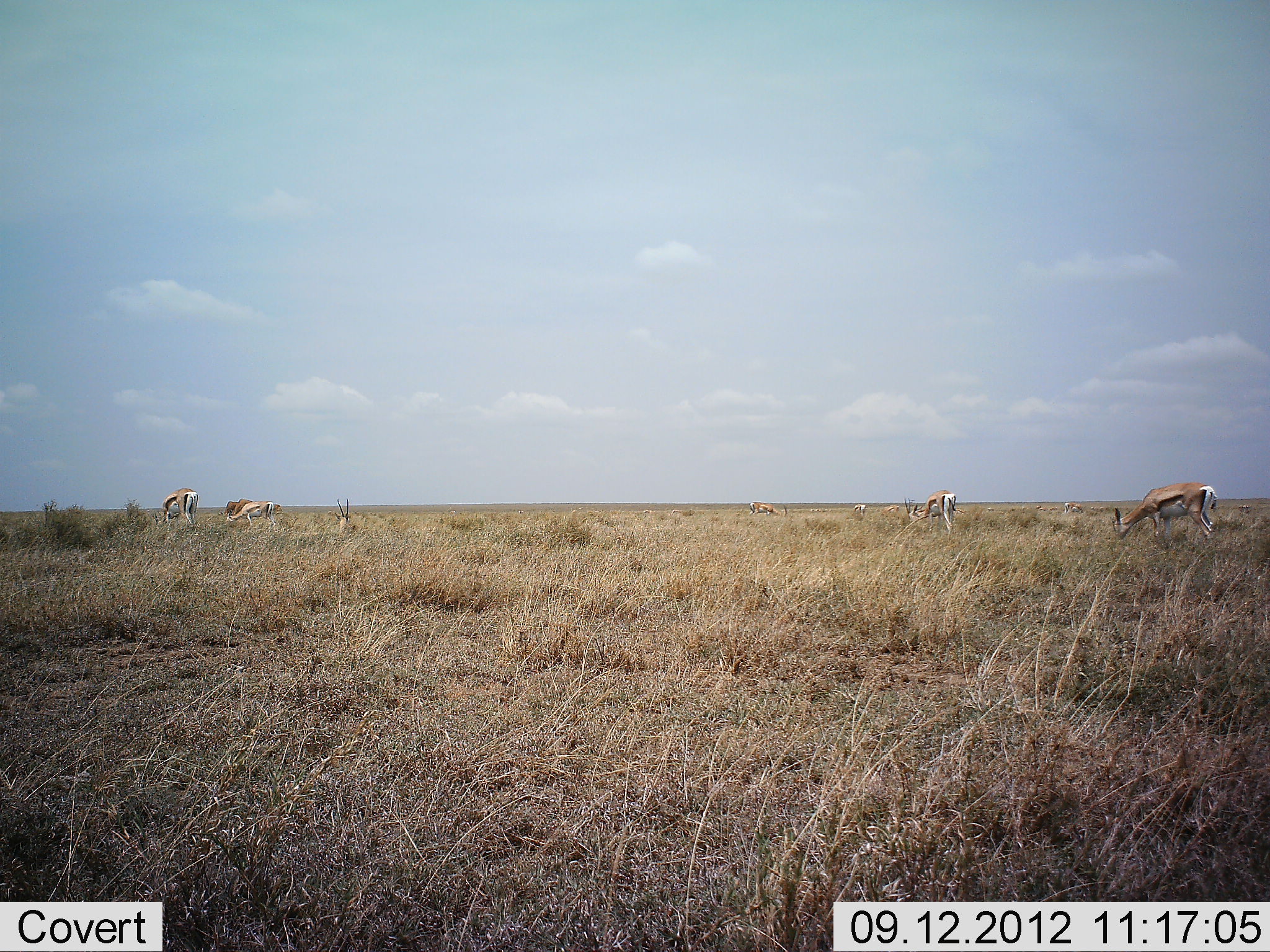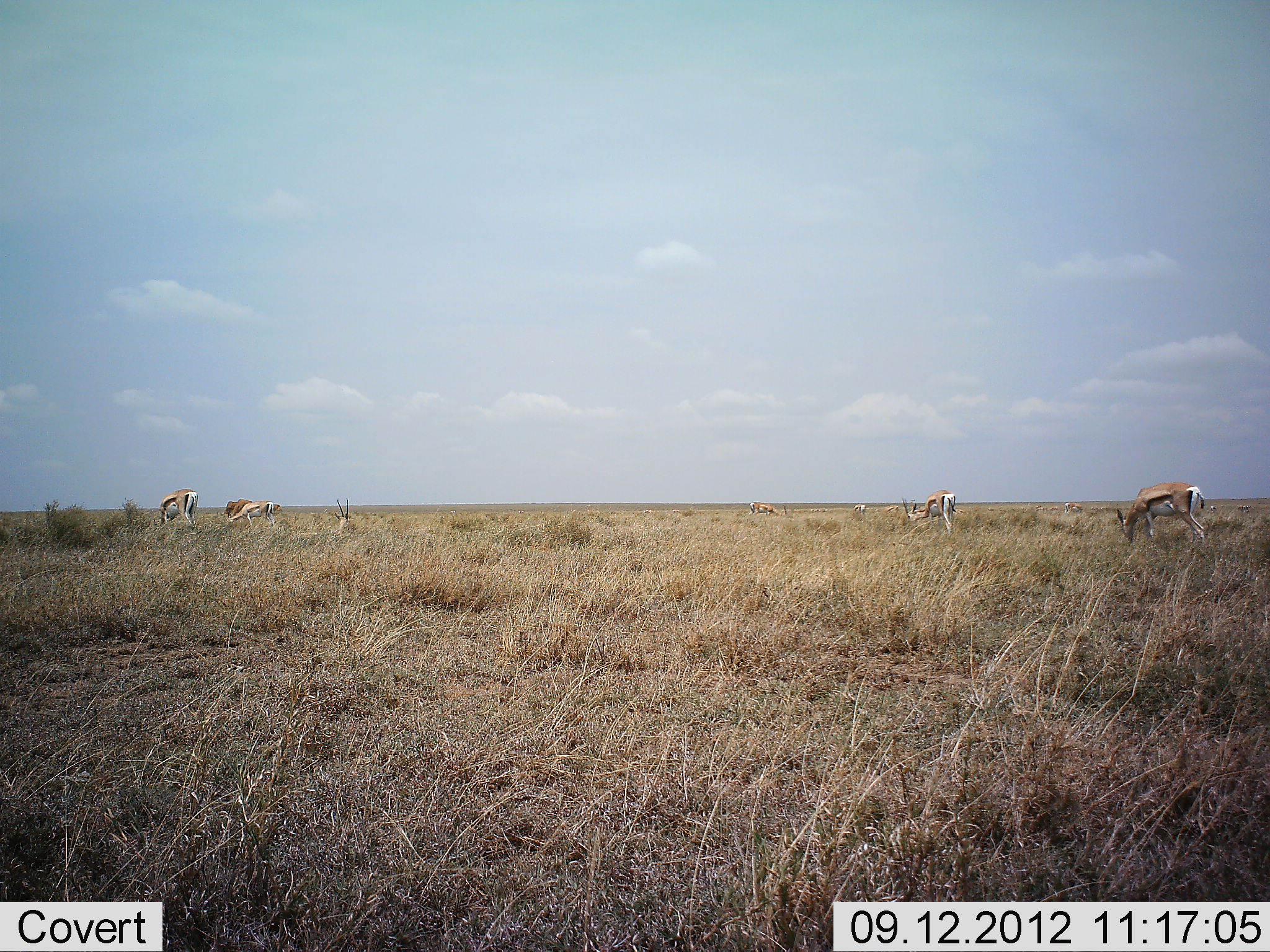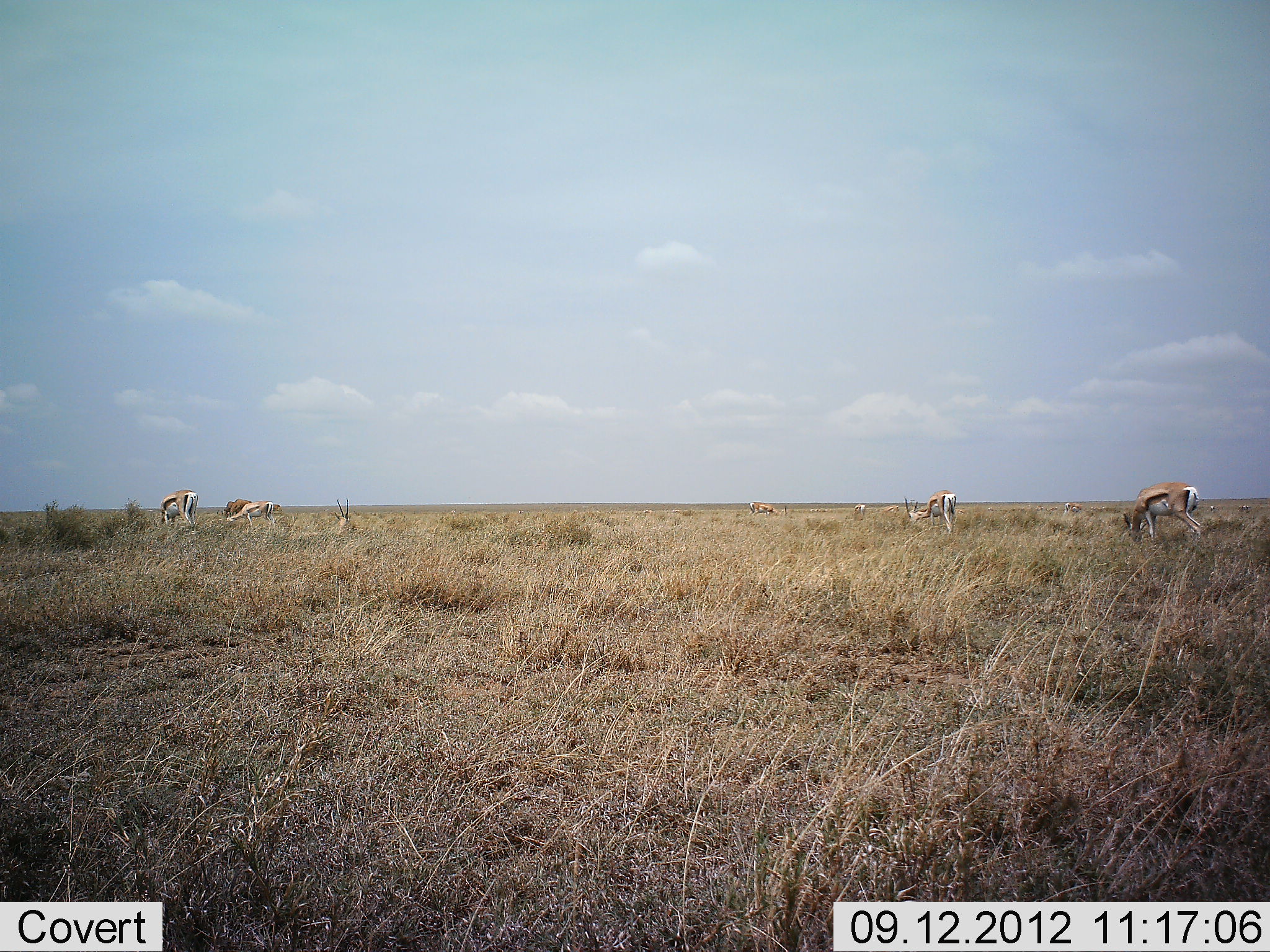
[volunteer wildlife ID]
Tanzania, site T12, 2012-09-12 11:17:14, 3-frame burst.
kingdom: Animalia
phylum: Chordata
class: Mammalia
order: Artiodactyla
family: Bovidae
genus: Eudorcas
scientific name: Eudorcas thomsonii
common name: thomson's gazelle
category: gazellethomsons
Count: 9.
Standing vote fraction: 40%.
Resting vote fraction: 40%.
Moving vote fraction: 0%.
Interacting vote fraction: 0%.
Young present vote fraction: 0%.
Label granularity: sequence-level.